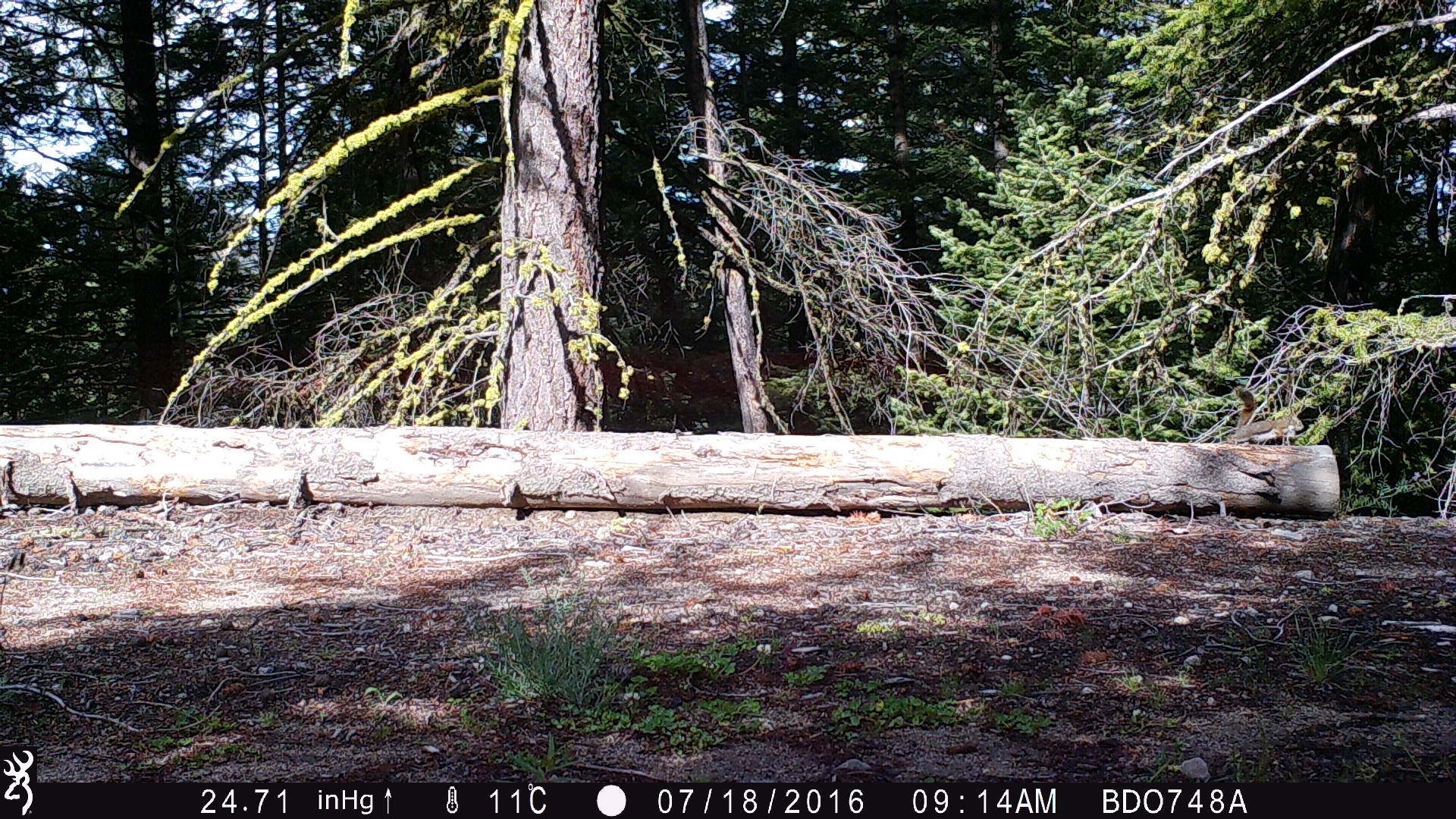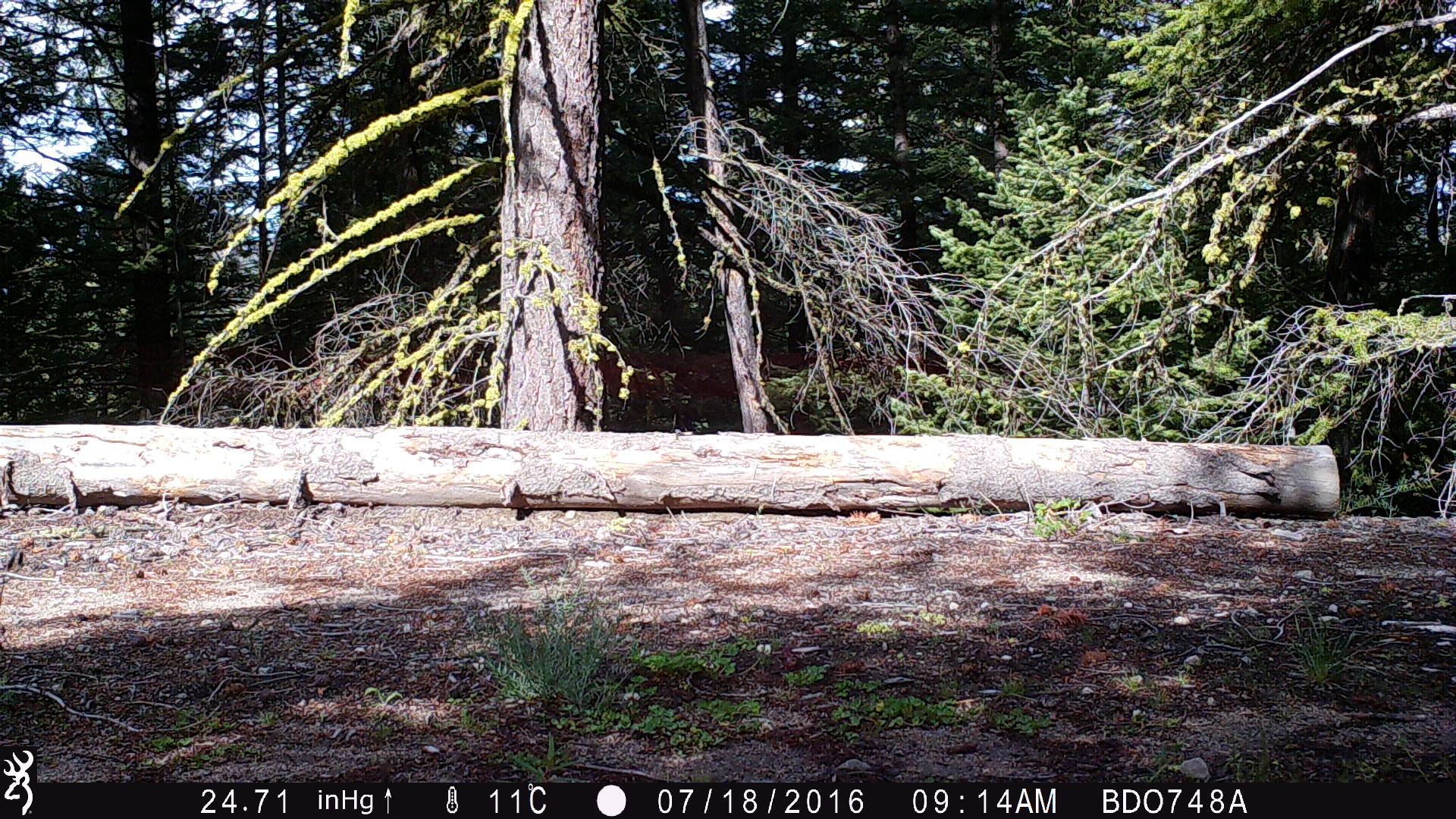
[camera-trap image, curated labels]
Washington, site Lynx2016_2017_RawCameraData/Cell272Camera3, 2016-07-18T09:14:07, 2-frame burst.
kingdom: Animalia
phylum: Chordata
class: Mammalia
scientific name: Mammalia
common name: small mammal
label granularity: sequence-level